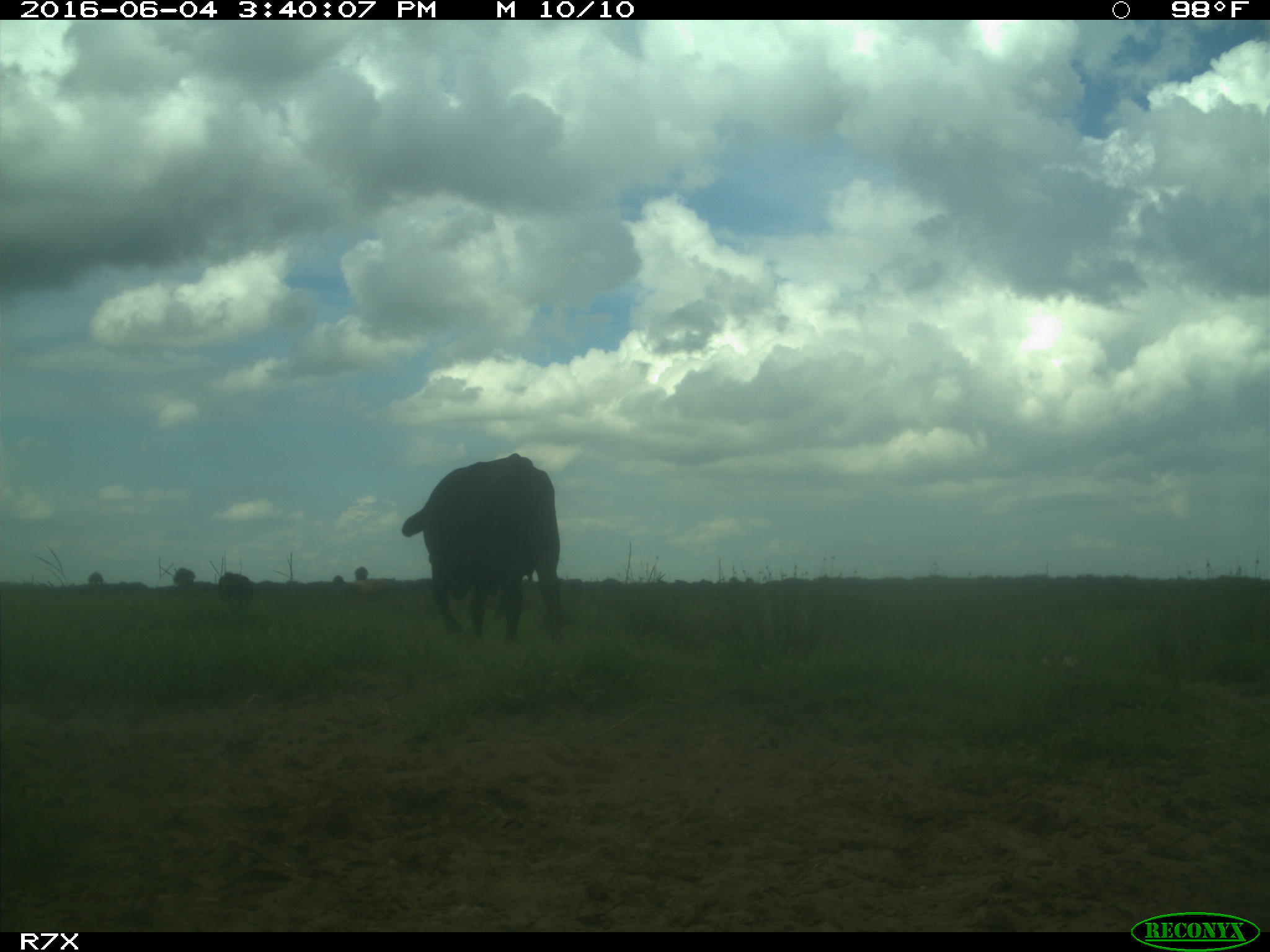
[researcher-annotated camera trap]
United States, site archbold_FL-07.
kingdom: Animalia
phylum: Chordata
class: Mammalia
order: Artiodactyla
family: Bovidae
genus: Bos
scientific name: Bos taurus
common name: domestic cow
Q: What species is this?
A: Bos taurus (domestic cow).